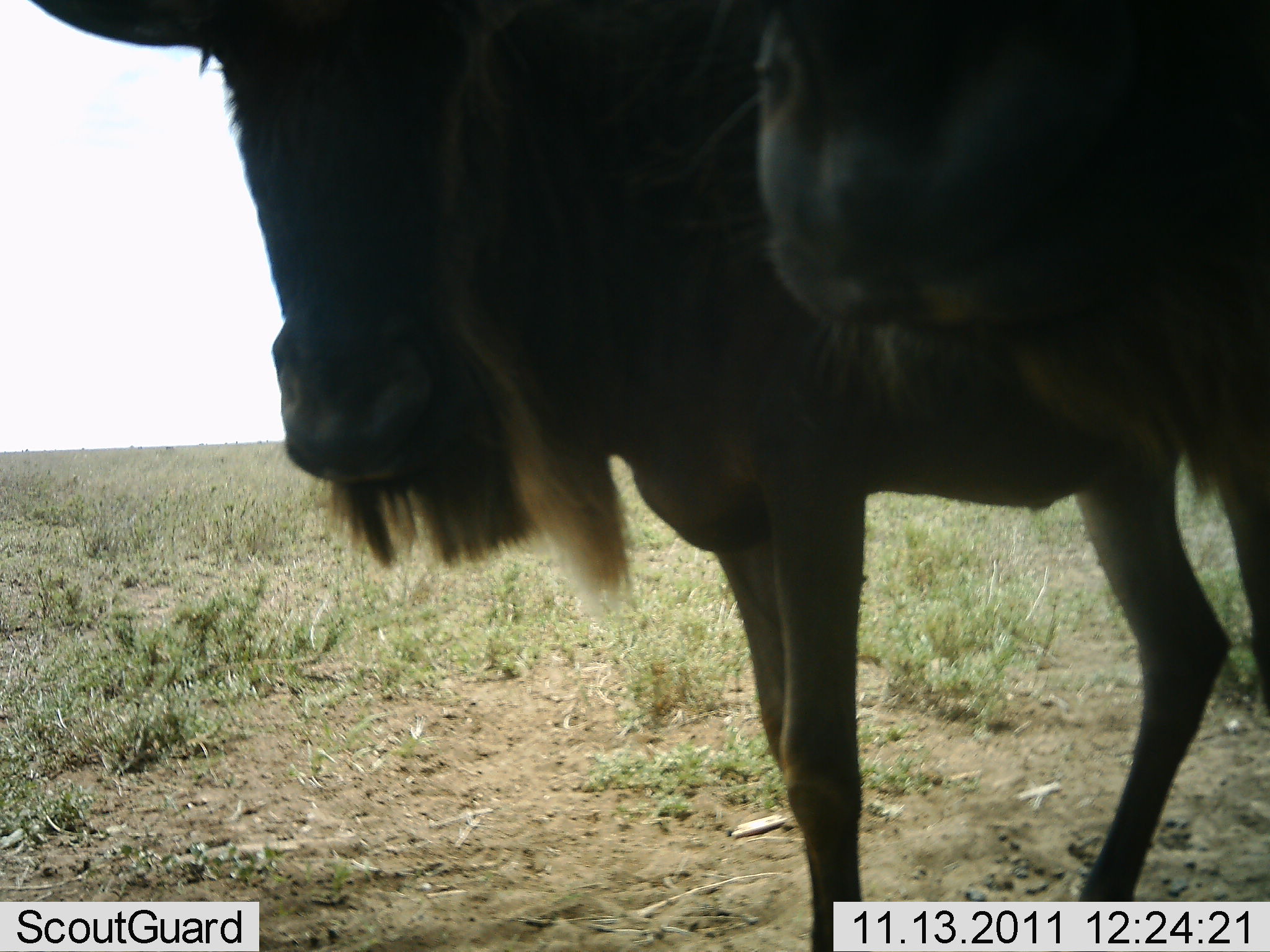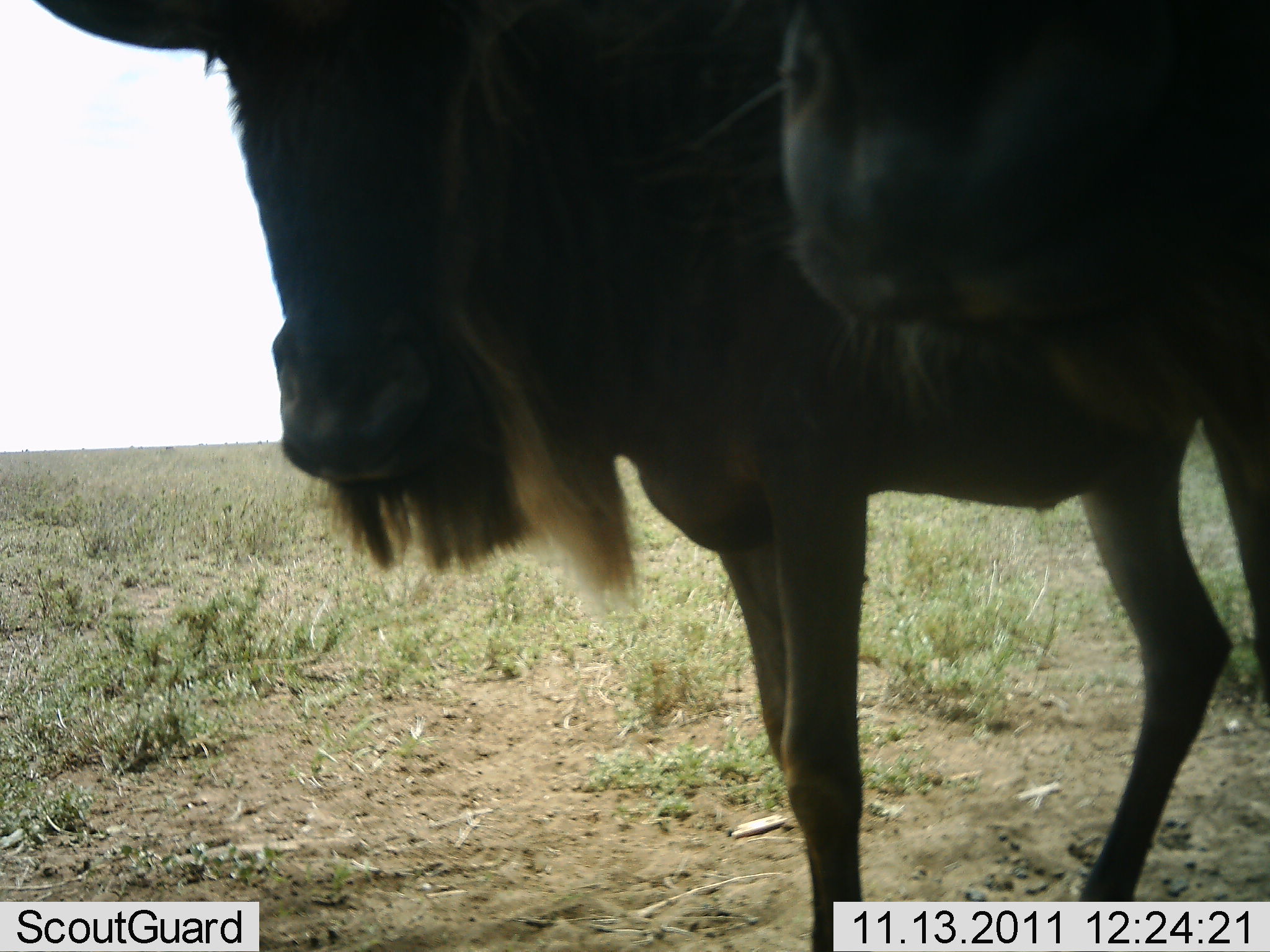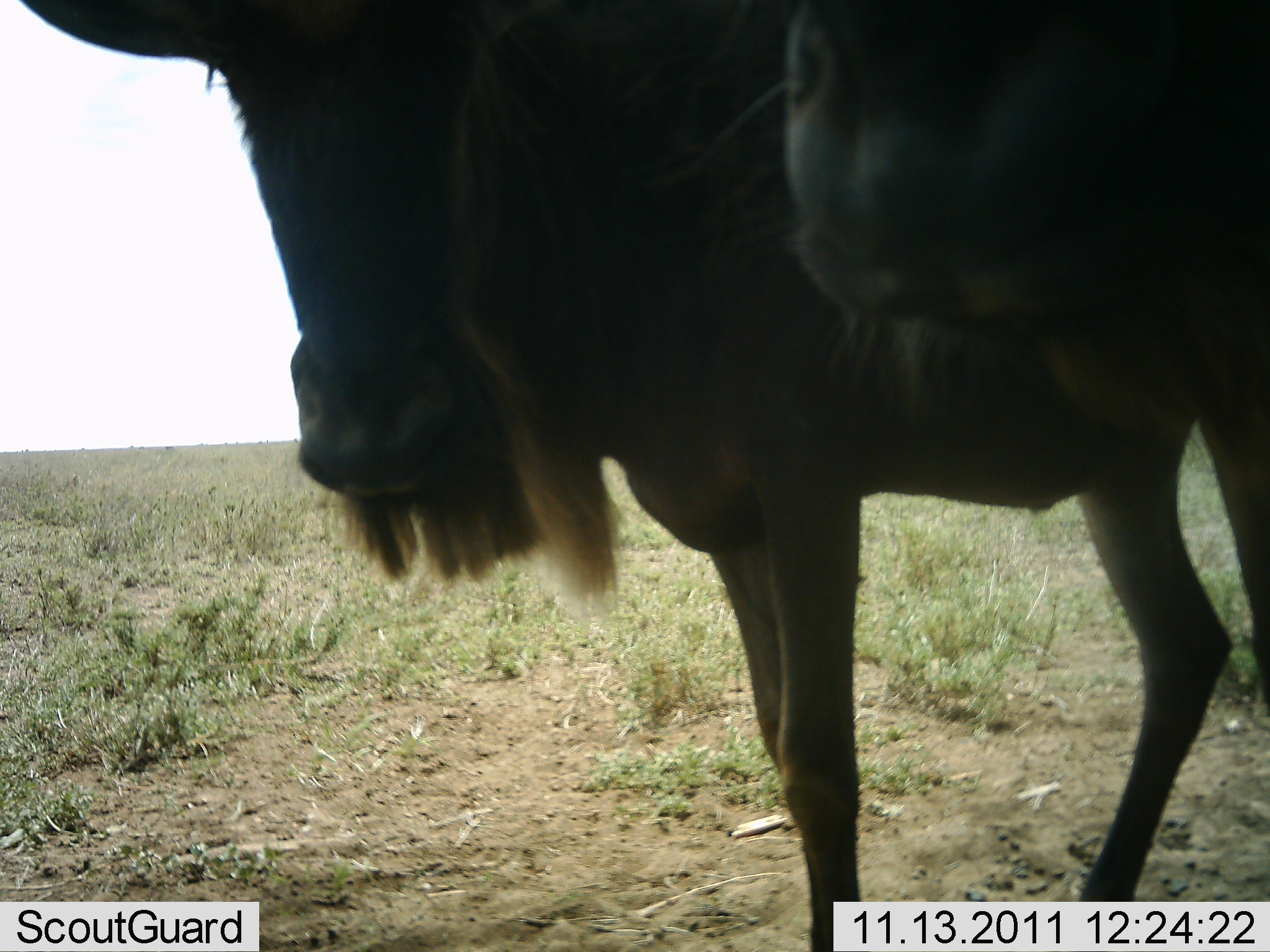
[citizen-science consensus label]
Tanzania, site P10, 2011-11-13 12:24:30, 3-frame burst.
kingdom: Animalia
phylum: Chordata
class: Mammalia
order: Artiodactyla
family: Bovidae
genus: Connochaetes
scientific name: Connochaetes taurinus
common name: blue wildebeest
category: wildebeest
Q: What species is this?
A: Wildebeest (blue wildebeest) (Connochaetes taurinus).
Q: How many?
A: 2.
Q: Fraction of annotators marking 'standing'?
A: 100%.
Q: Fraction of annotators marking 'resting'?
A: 0%.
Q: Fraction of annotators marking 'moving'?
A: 0%.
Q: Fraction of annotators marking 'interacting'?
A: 0%.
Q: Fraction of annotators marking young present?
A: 8%.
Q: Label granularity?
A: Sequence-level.